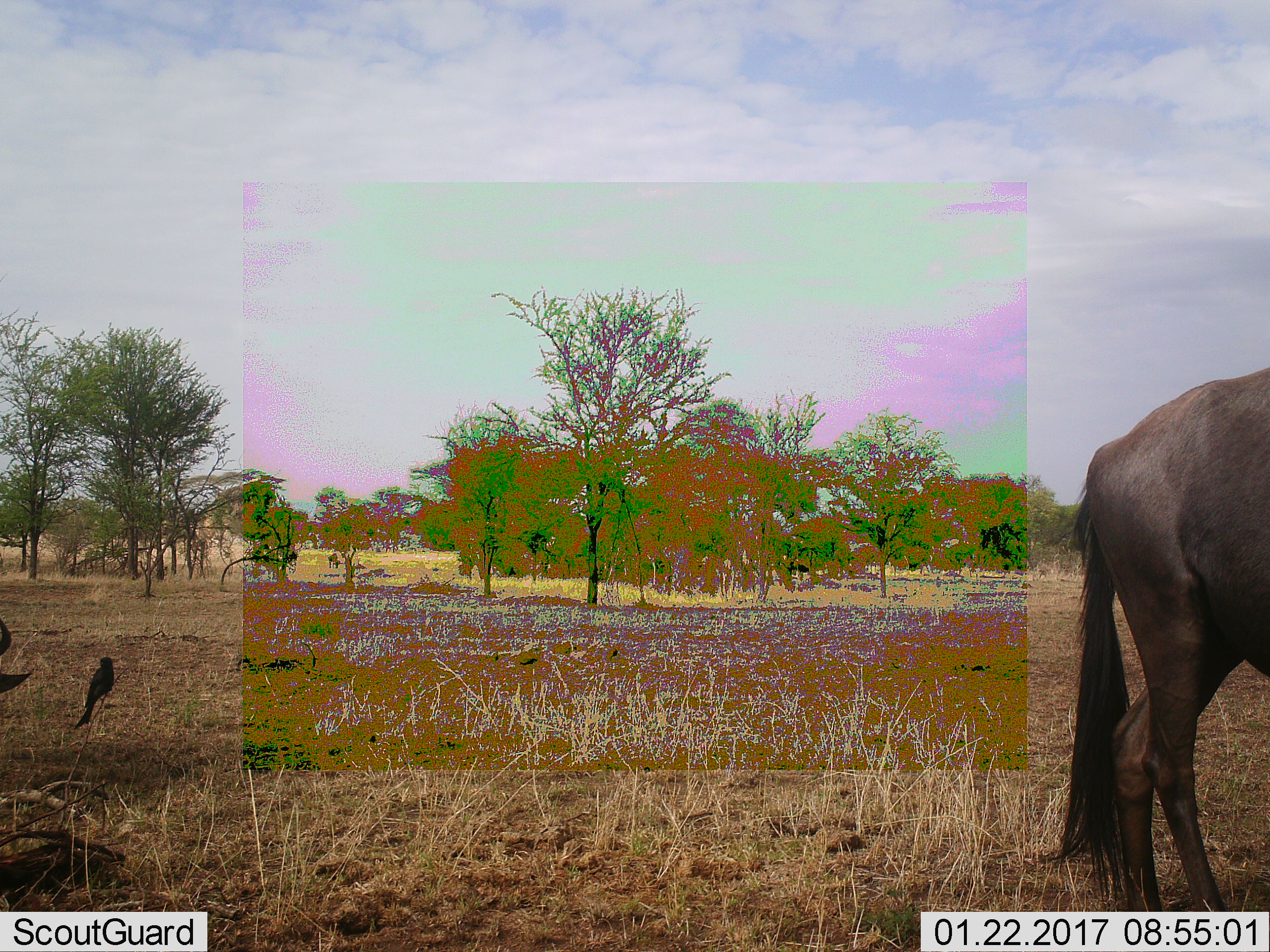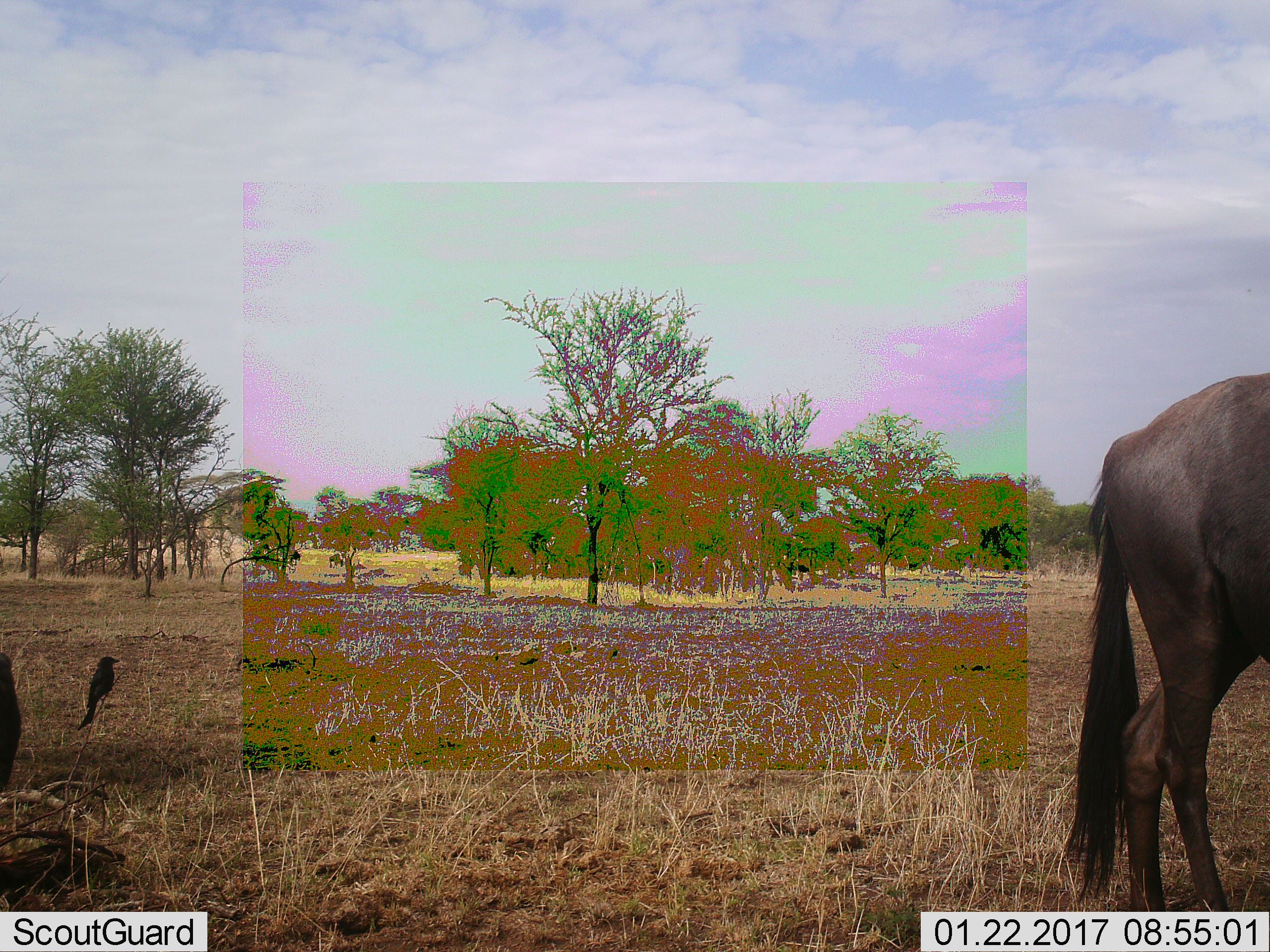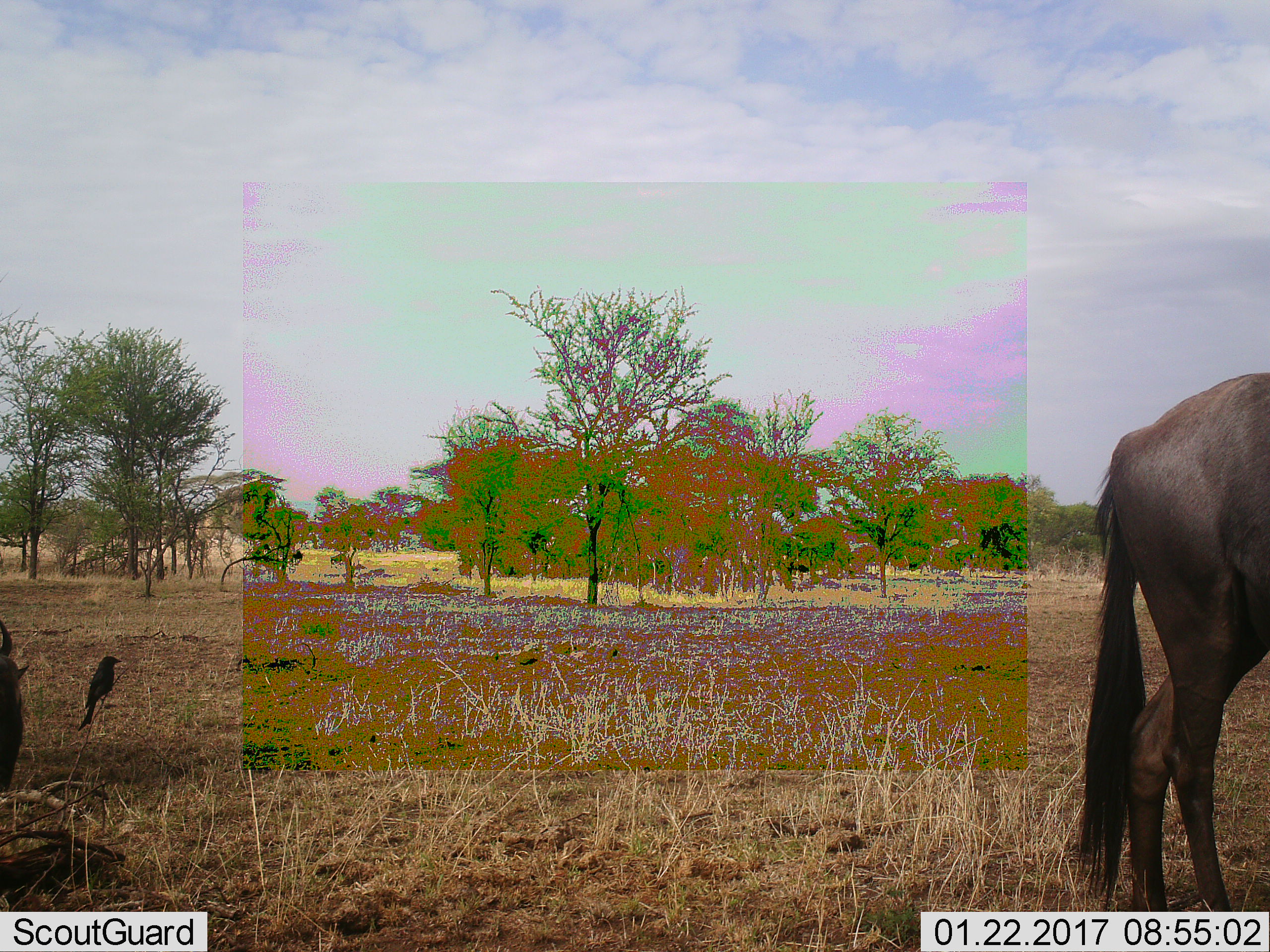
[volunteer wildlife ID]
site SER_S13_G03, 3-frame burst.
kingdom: Animalia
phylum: Chordata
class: Mammalia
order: Artiodactyla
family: Bovidae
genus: Connochaetes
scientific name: Connochaetes taurinus taurinus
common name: blue wildebeest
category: wildebeestblue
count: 2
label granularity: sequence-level